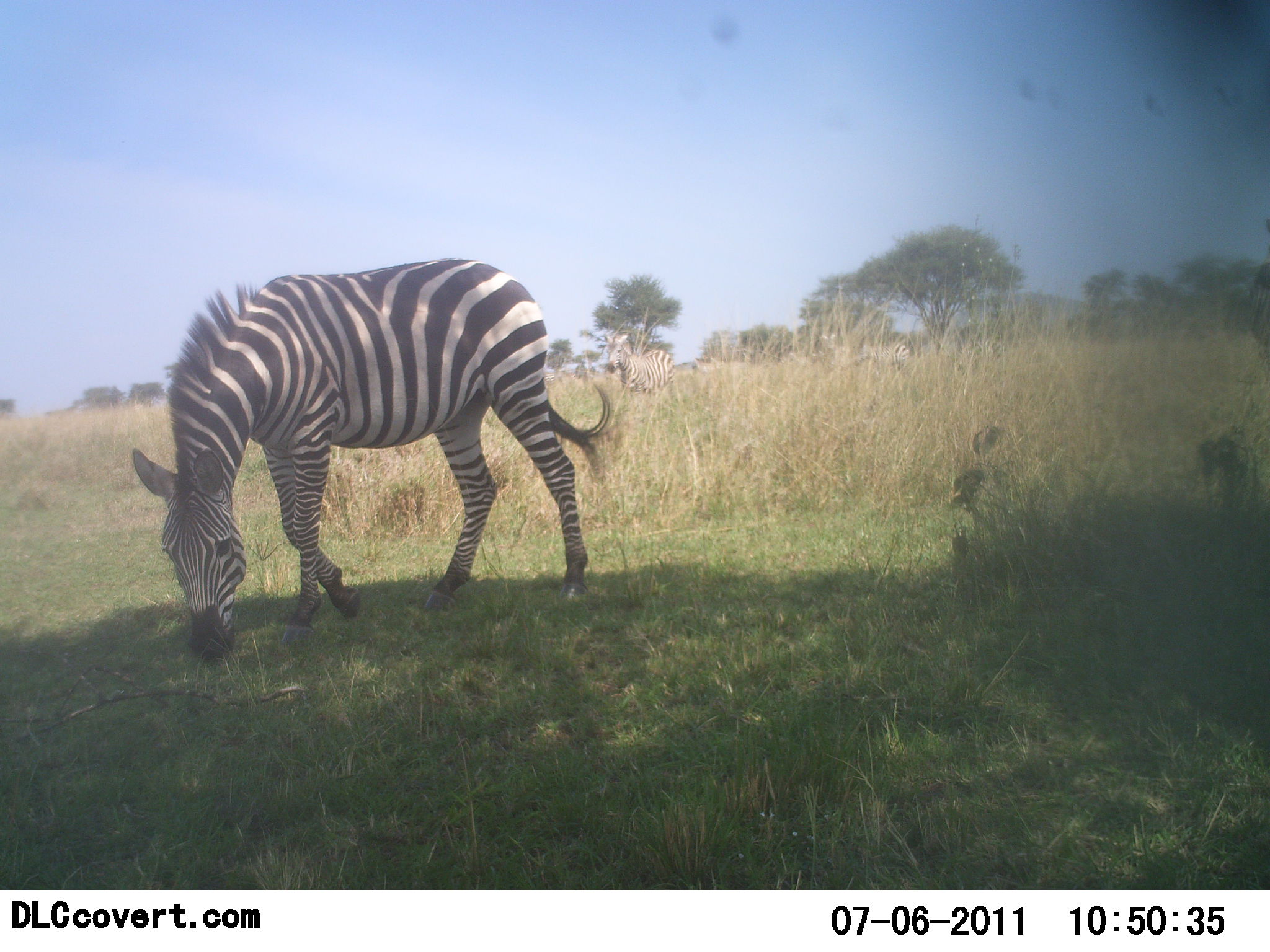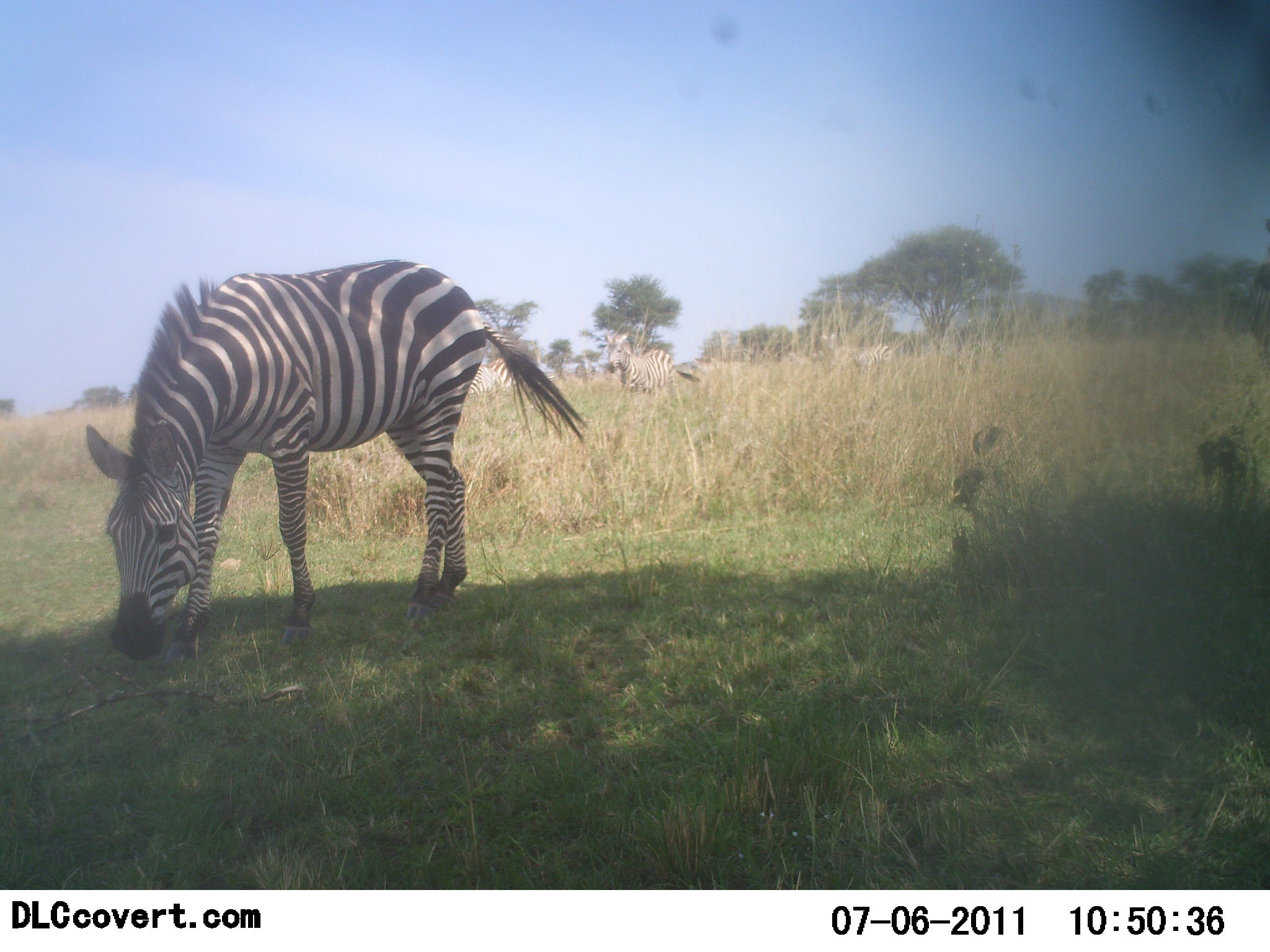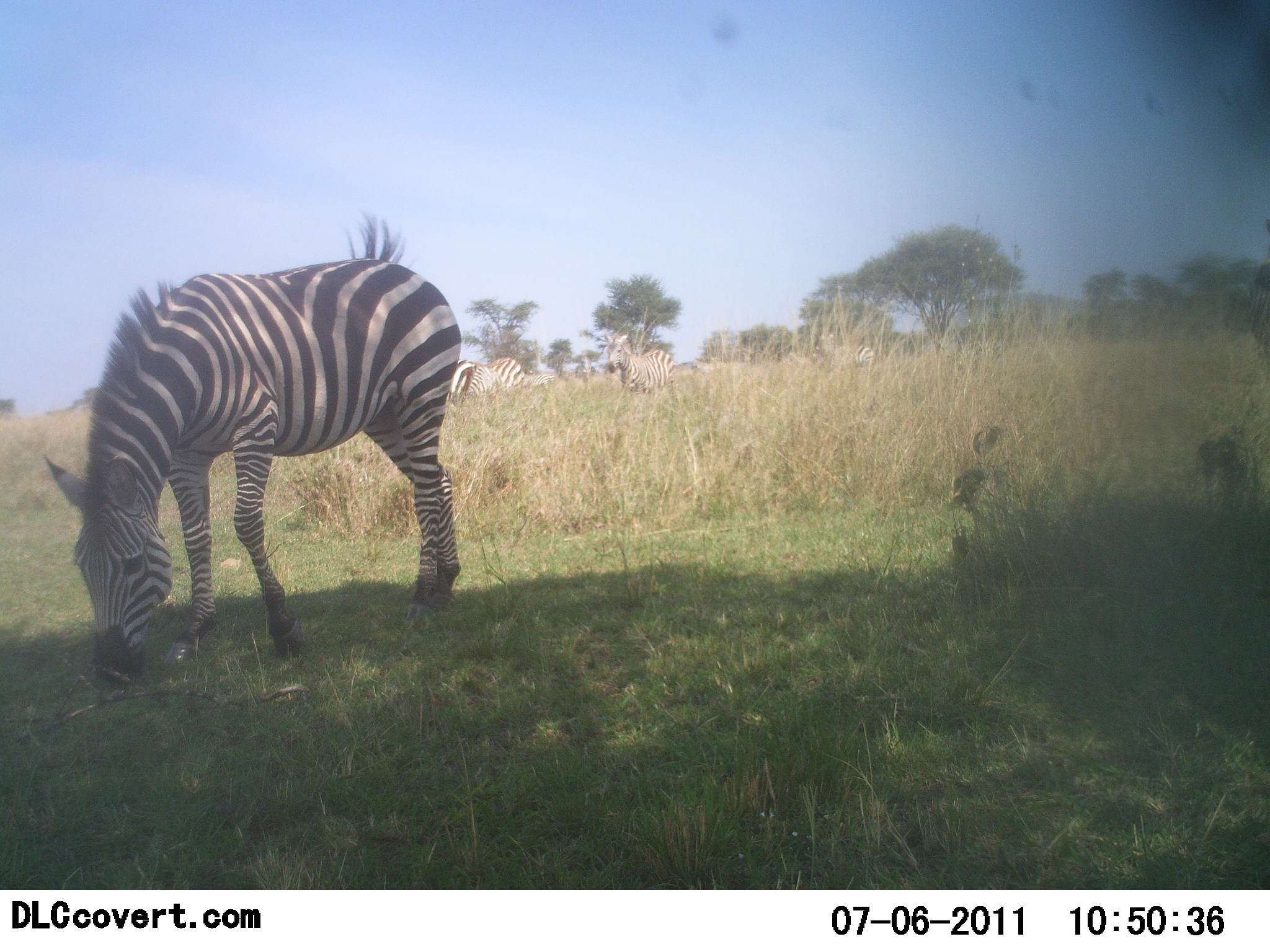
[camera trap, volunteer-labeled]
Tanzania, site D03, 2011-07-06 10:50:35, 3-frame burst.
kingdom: Animalia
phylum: Chordata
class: Mammalia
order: Perissodactyla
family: Equidae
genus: Equus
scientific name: Equus quagga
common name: plains zebra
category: zebra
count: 5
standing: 73%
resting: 0%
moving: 27%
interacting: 0%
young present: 0%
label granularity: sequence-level